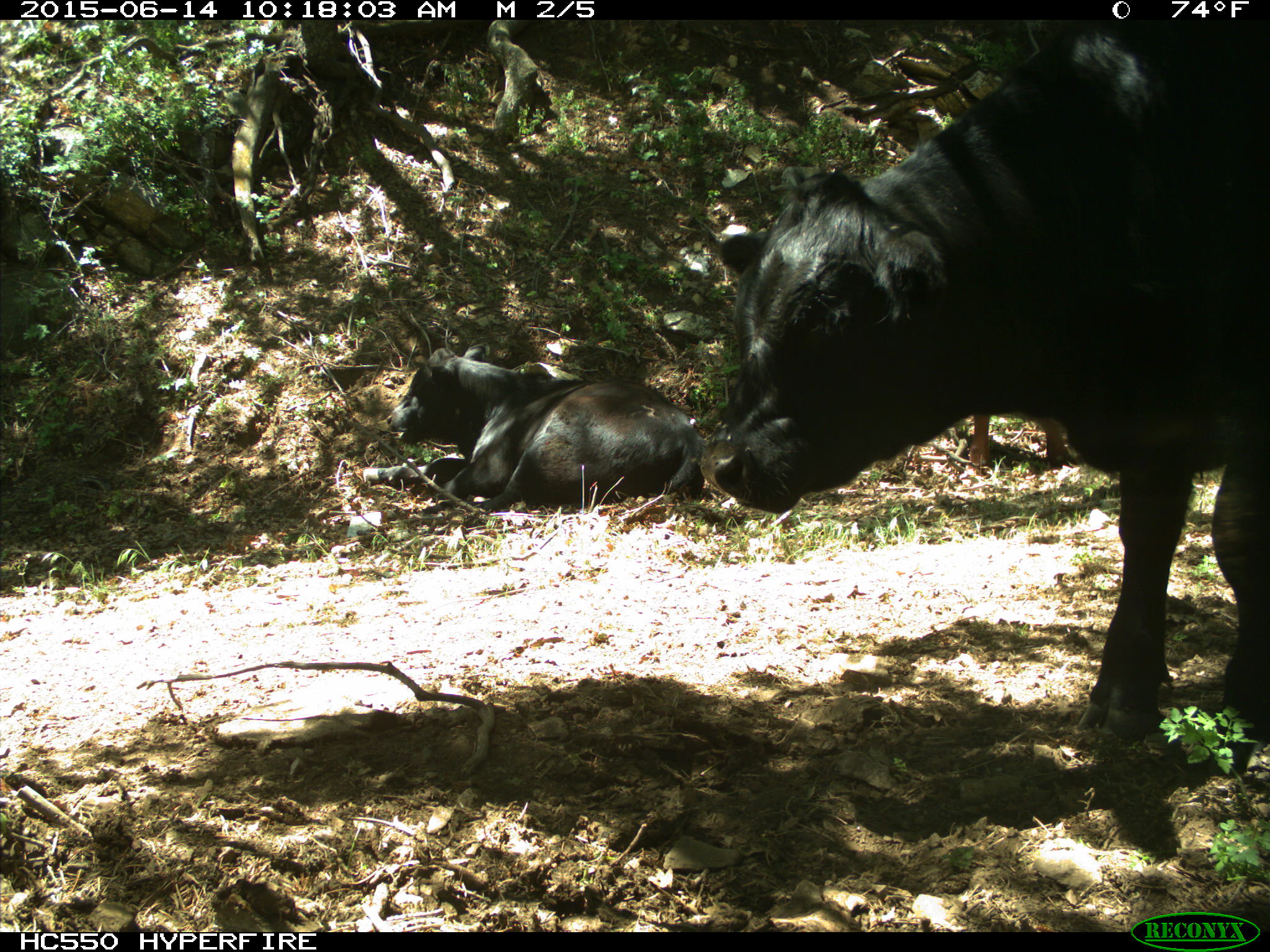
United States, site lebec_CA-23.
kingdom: Animalia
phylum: Chordata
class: Mammalia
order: Artiodactyla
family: Bovidae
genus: Bos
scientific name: Bos taurus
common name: domestic cow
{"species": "Bos taurus (domestic cow)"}